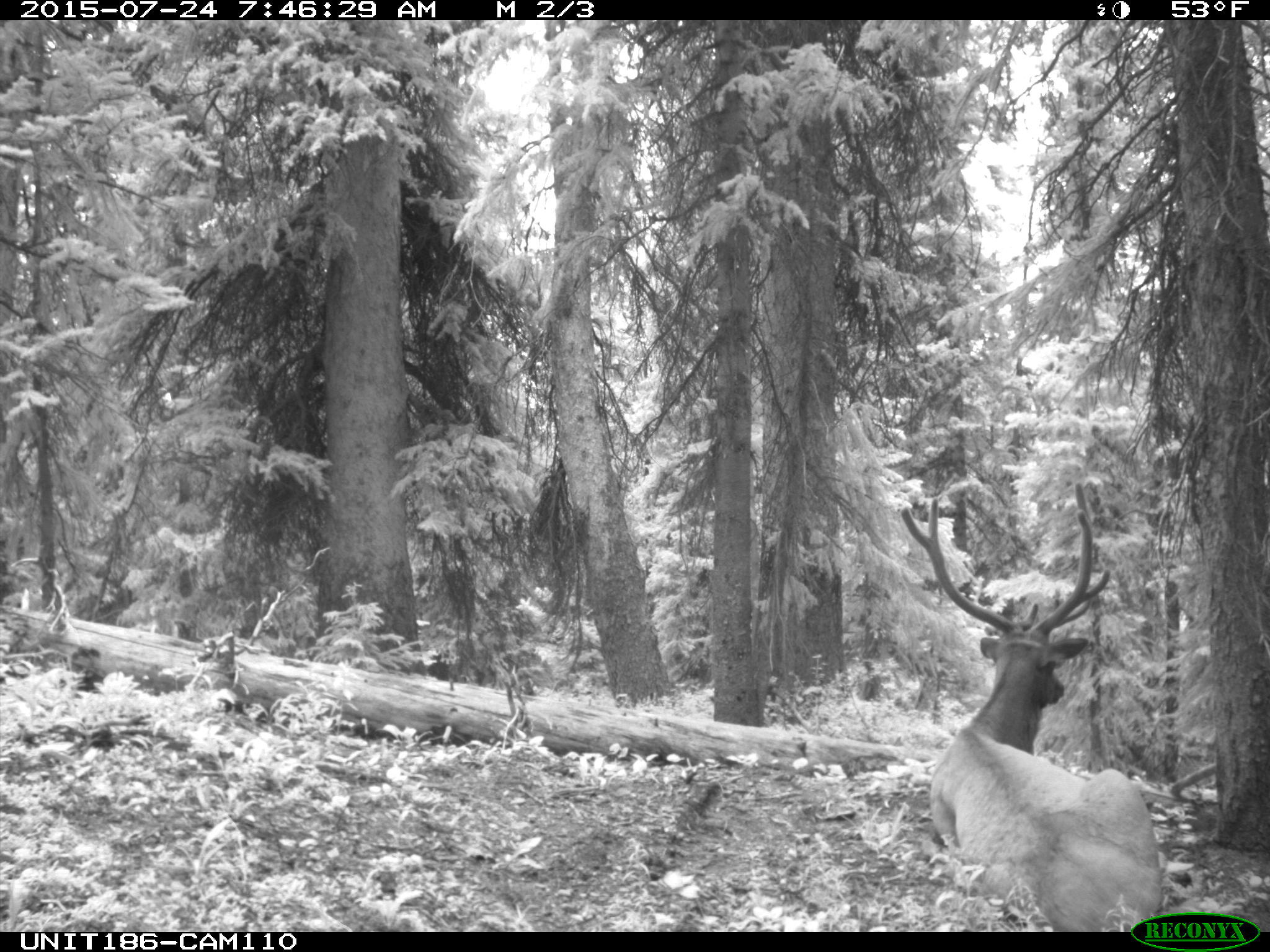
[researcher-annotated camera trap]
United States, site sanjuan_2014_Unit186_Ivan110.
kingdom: Animalia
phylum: Chordata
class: Mammalia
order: Artiodactyla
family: Cervidae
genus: Cervus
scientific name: Cervus elaphus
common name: red deer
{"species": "Cervus elaphus (red deer)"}